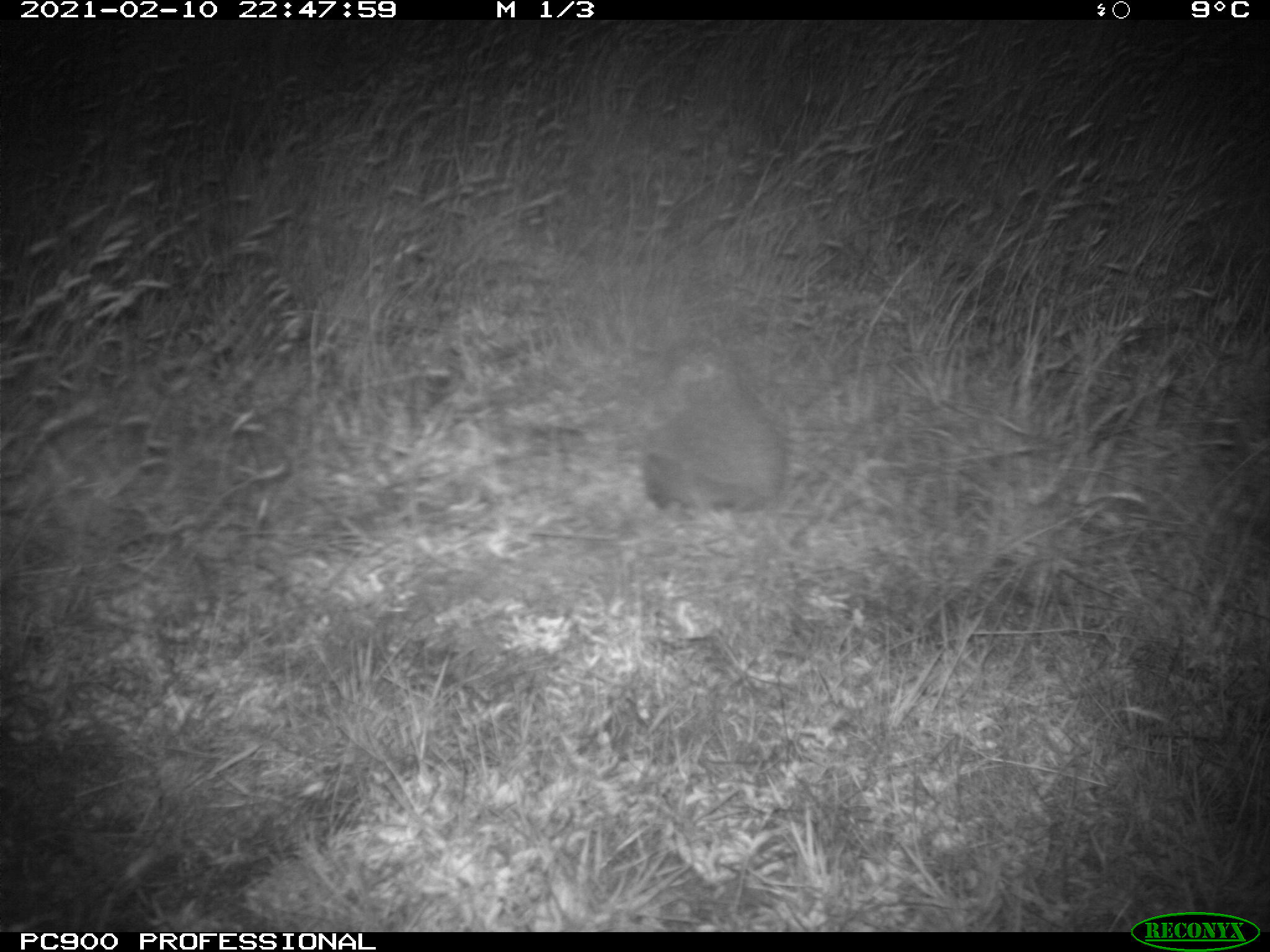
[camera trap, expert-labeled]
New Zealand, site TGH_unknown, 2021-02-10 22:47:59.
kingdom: Animalia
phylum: Chordata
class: Mammalia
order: Eulipotyphla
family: Erinaceidae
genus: Erinaceus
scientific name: Erinaceus europaeus europaeus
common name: european hedgehog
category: hedgehog